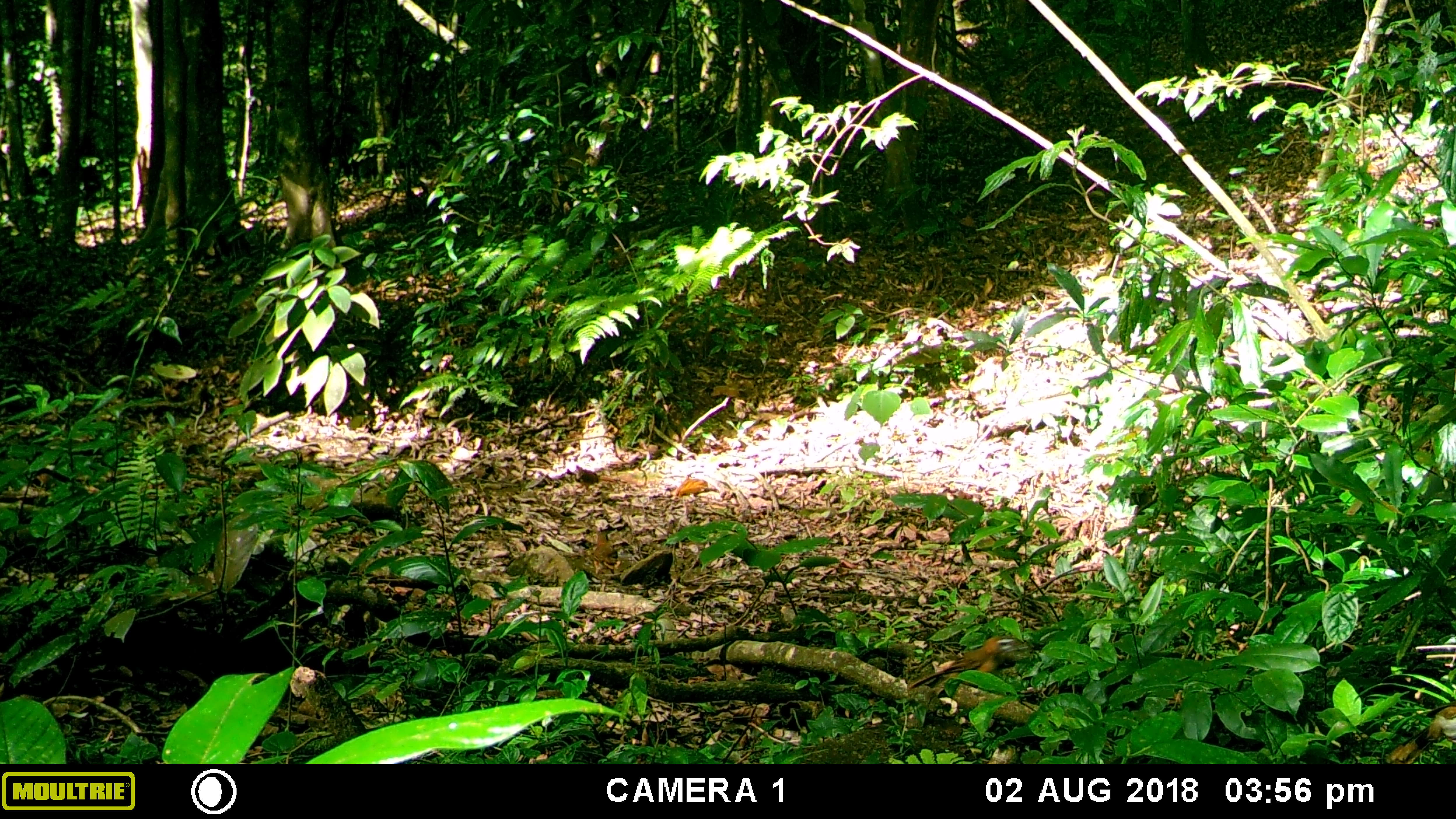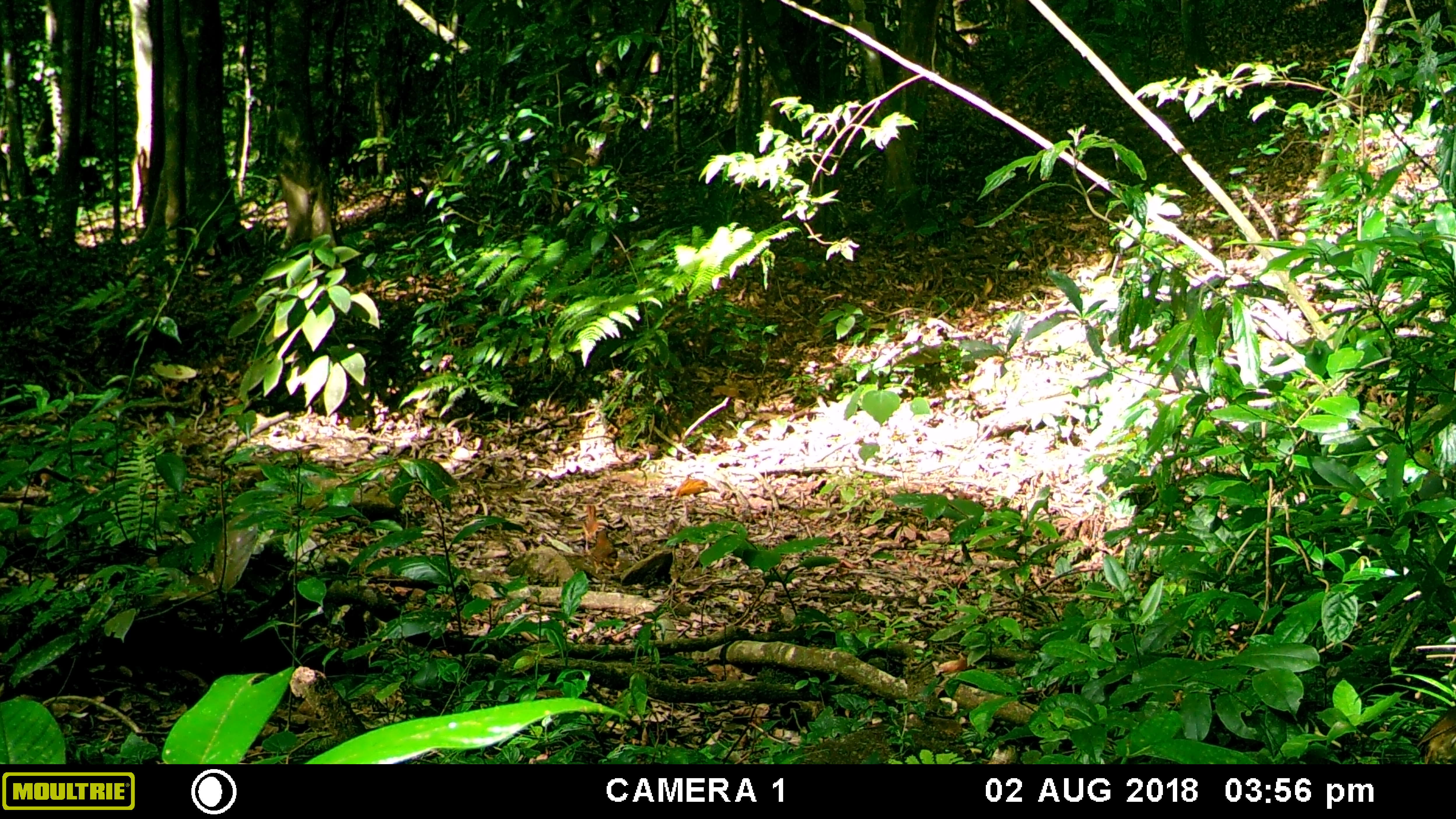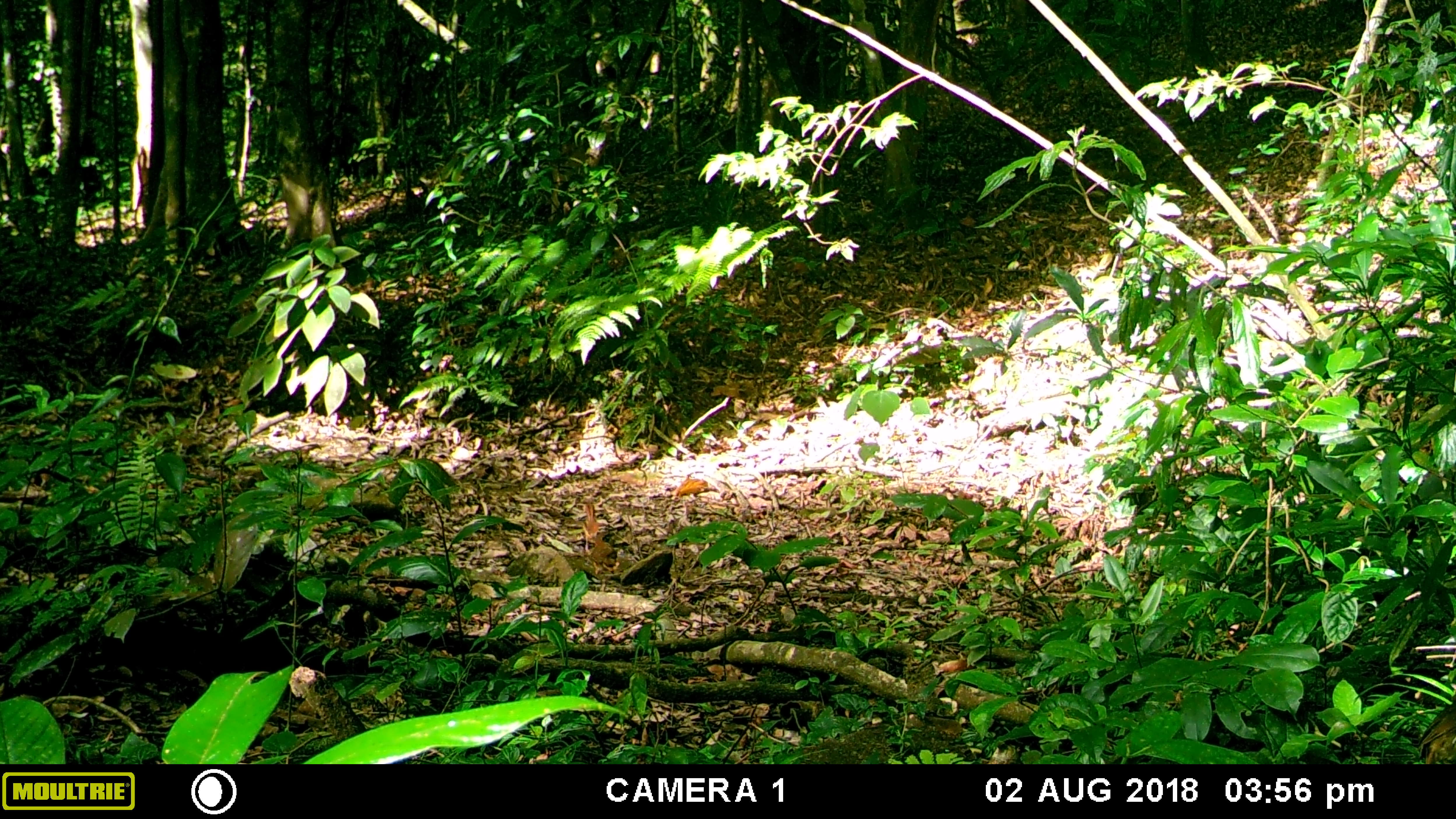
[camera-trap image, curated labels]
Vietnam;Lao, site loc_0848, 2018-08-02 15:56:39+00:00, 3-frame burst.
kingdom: Animalia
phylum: Chordata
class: Aves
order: Passeriformes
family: Leiothrichidae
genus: Pterorhinus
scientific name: Pterorhinus pectoralis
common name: necklaced laughingthrush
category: necklaced laughingthrush sp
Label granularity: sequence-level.